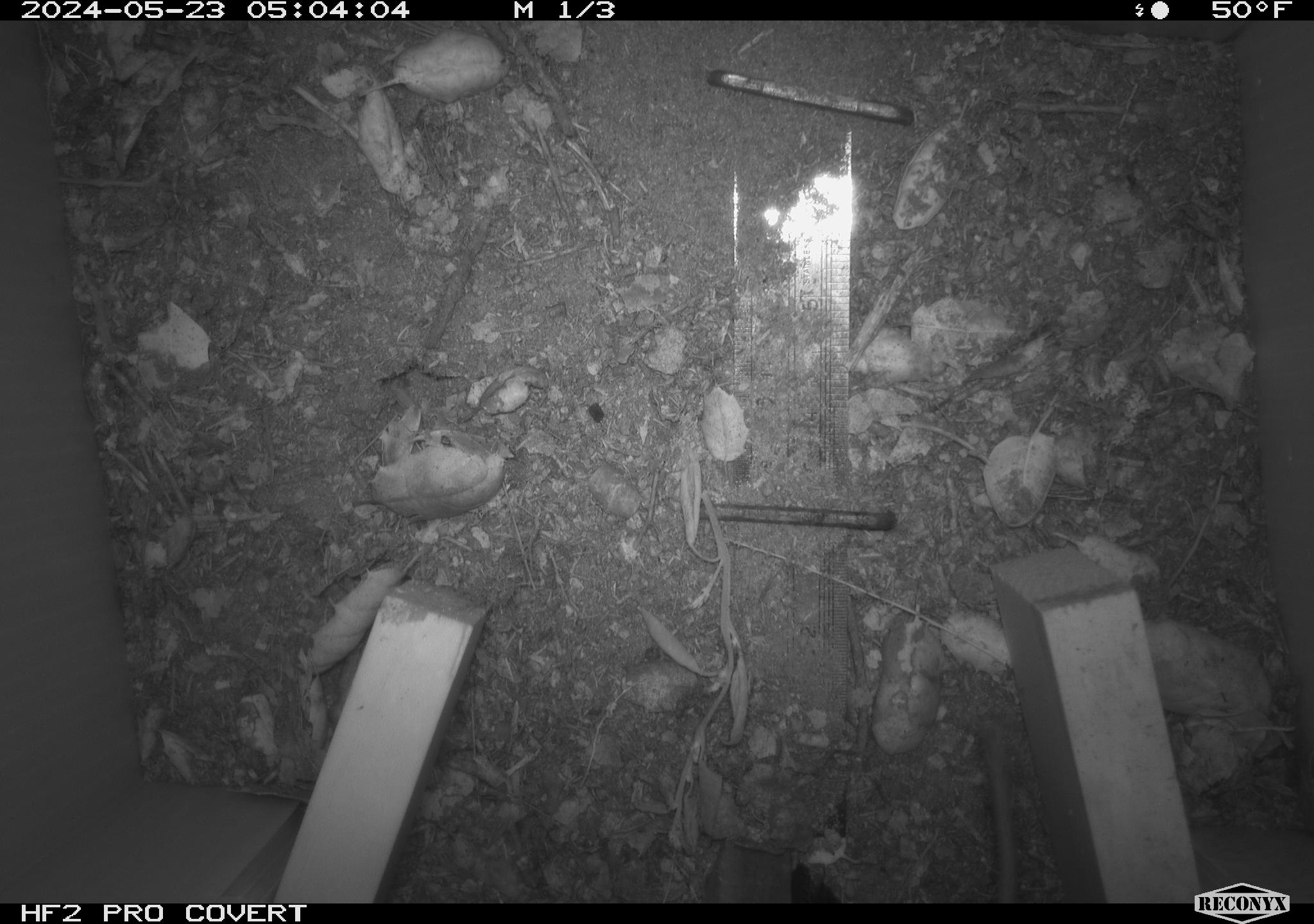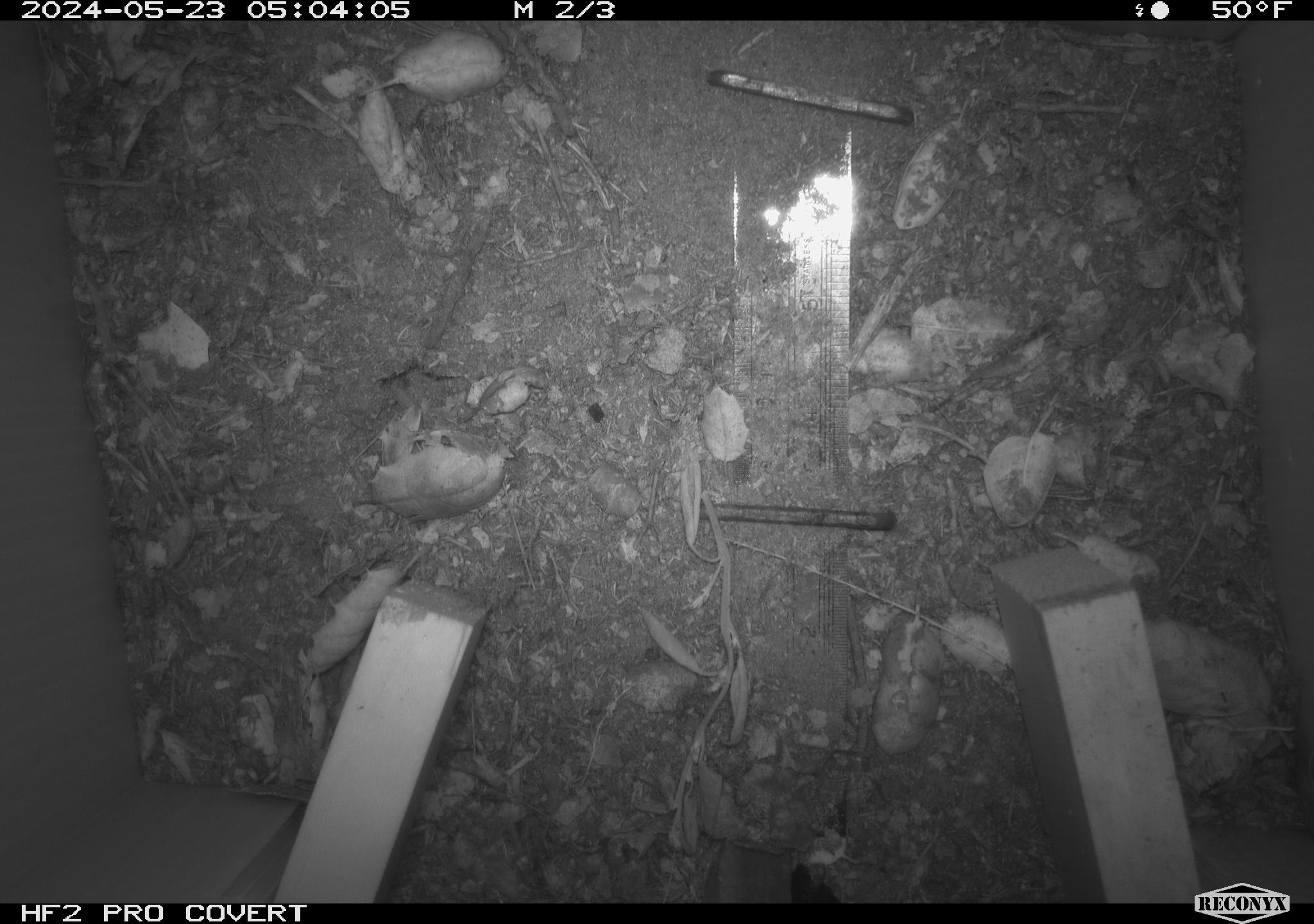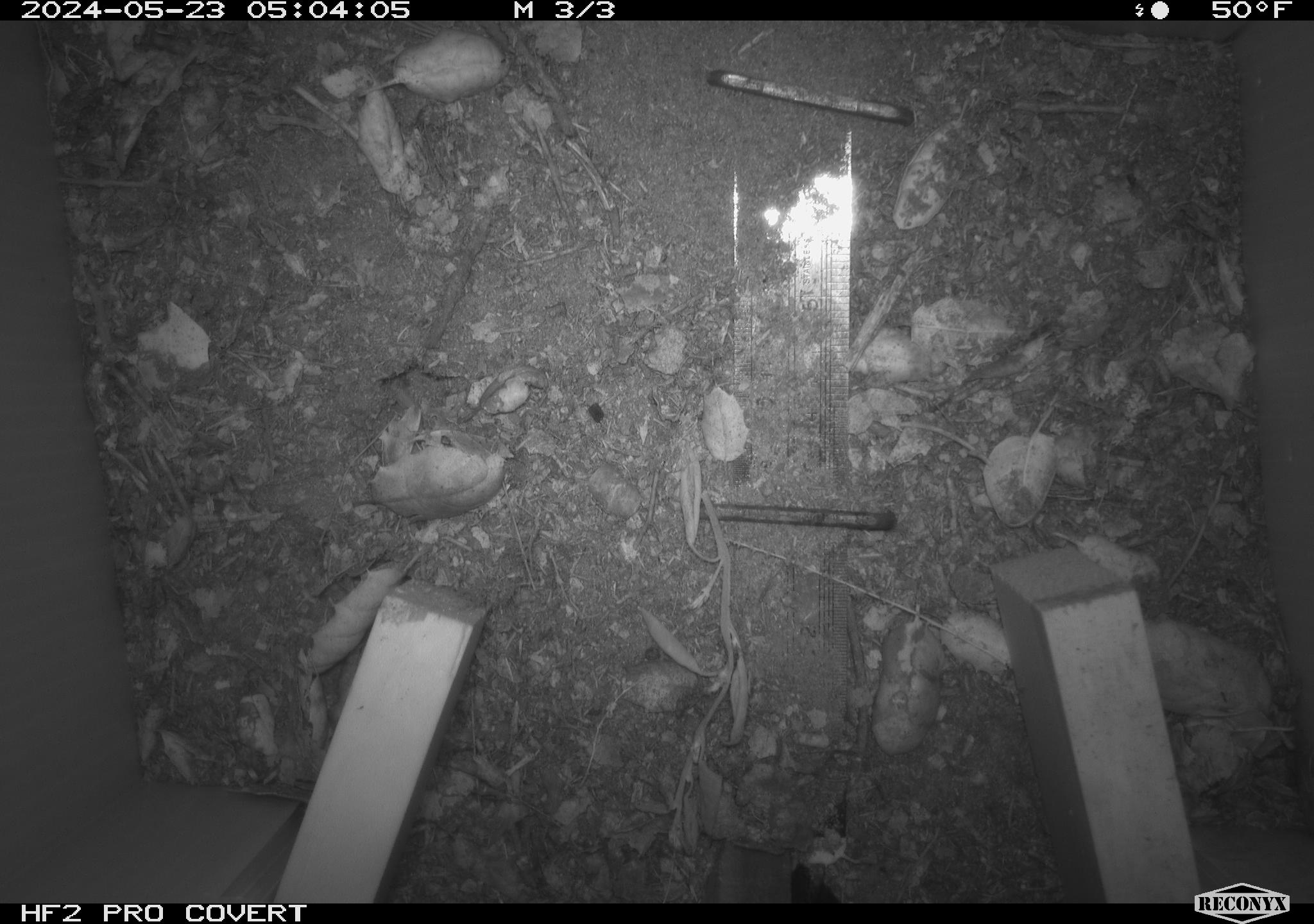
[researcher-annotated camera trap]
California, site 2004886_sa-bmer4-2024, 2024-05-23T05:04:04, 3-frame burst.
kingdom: Animalia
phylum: Chordata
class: Mammalia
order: Rodentia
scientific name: Rodentia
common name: mouse species